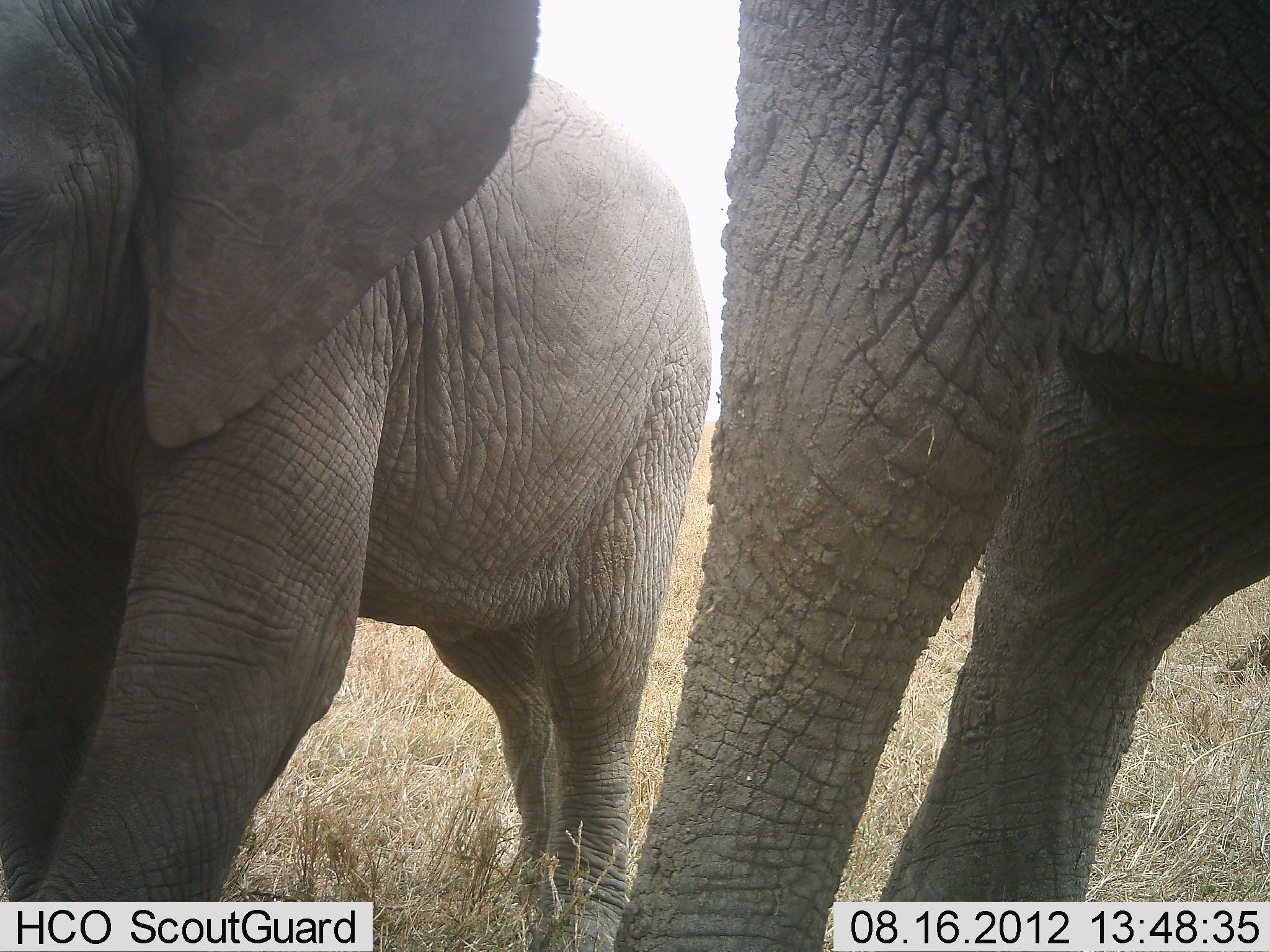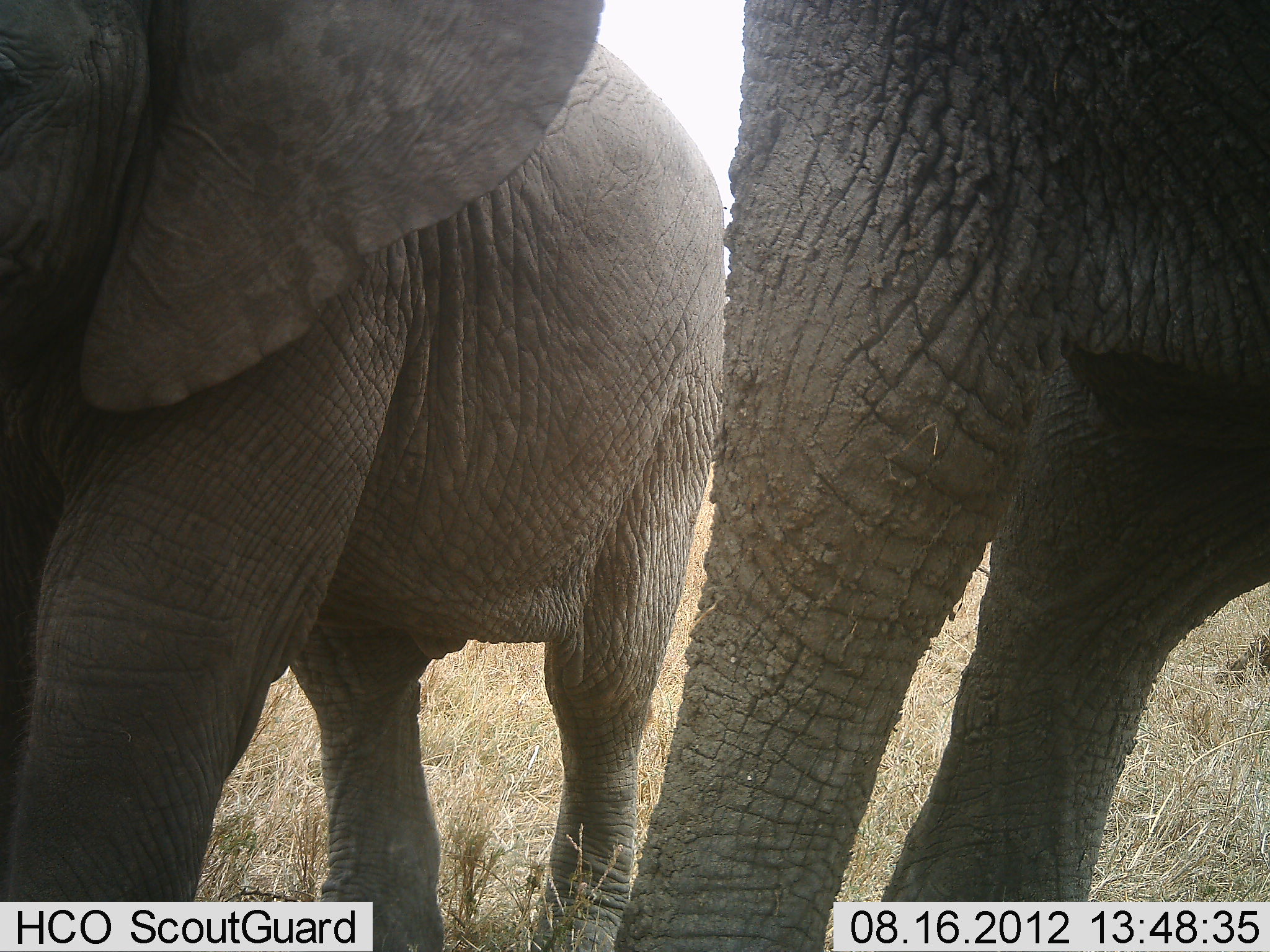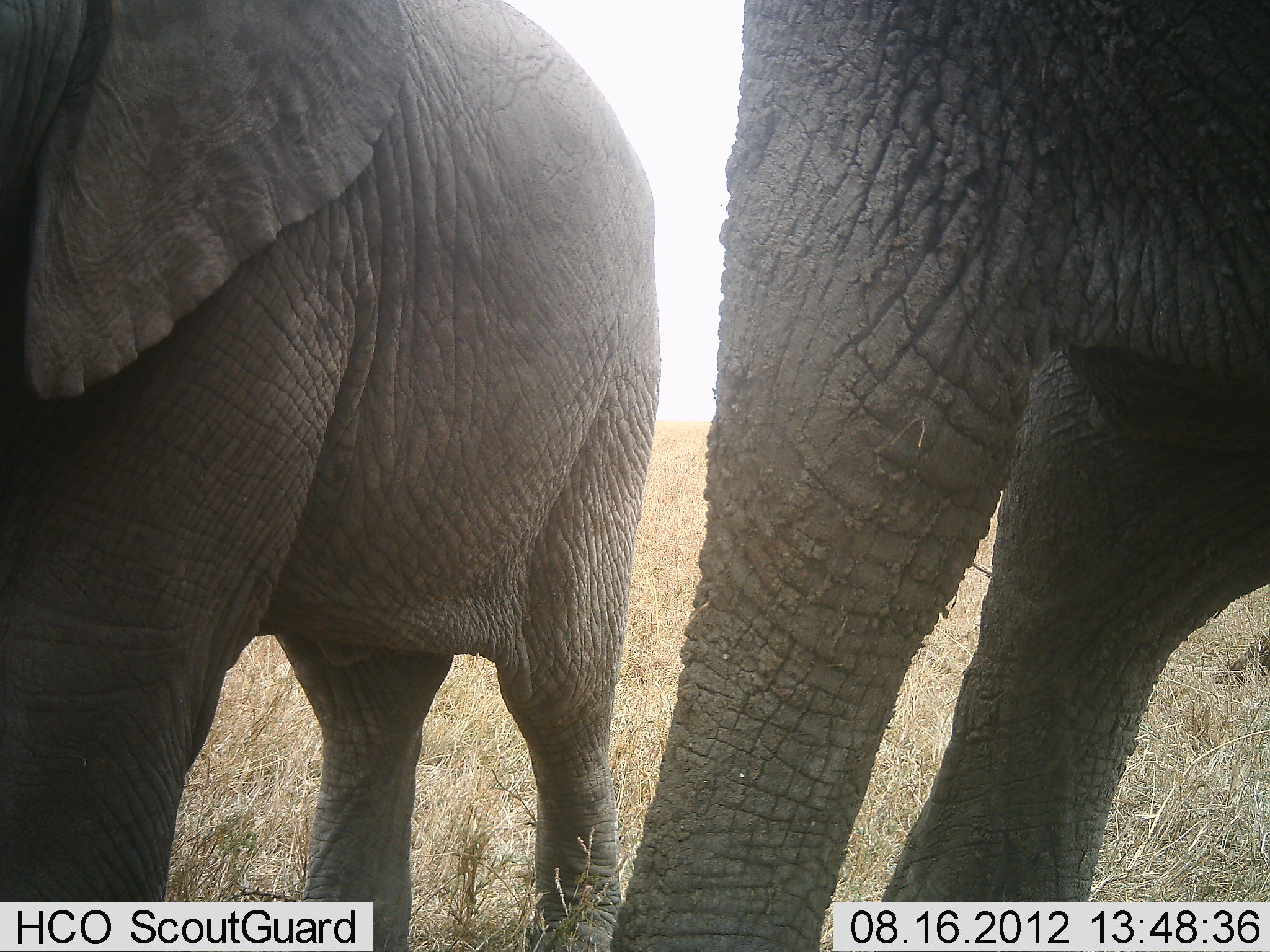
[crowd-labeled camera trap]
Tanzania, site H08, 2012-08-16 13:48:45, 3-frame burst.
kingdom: Animalia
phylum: Chordata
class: Mammalia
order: Proboscidea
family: Elephantidae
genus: Loxodonta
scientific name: Loxodonta africana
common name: african bush elephant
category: elephant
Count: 2.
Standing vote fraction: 100%.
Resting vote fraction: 0%.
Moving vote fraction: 0%.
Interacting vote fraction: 0%.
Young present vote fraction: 40%.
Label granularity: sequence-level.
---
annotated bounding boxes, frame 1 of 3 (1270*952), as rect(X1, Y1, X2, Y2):
animal: rect(0, 1, 712, 952); rect(609, 0, 1270, 951)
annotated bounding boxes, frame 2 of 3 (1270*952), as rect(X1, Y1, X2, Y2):
animal: rect(0, 1, 732, 952); rect(609, 0, 1270, 951)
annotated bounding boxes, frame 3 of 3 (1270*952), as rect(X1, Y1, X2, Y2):
animal: rect(0, 1, 663, 952); rect(609, 0, 1270, 951)